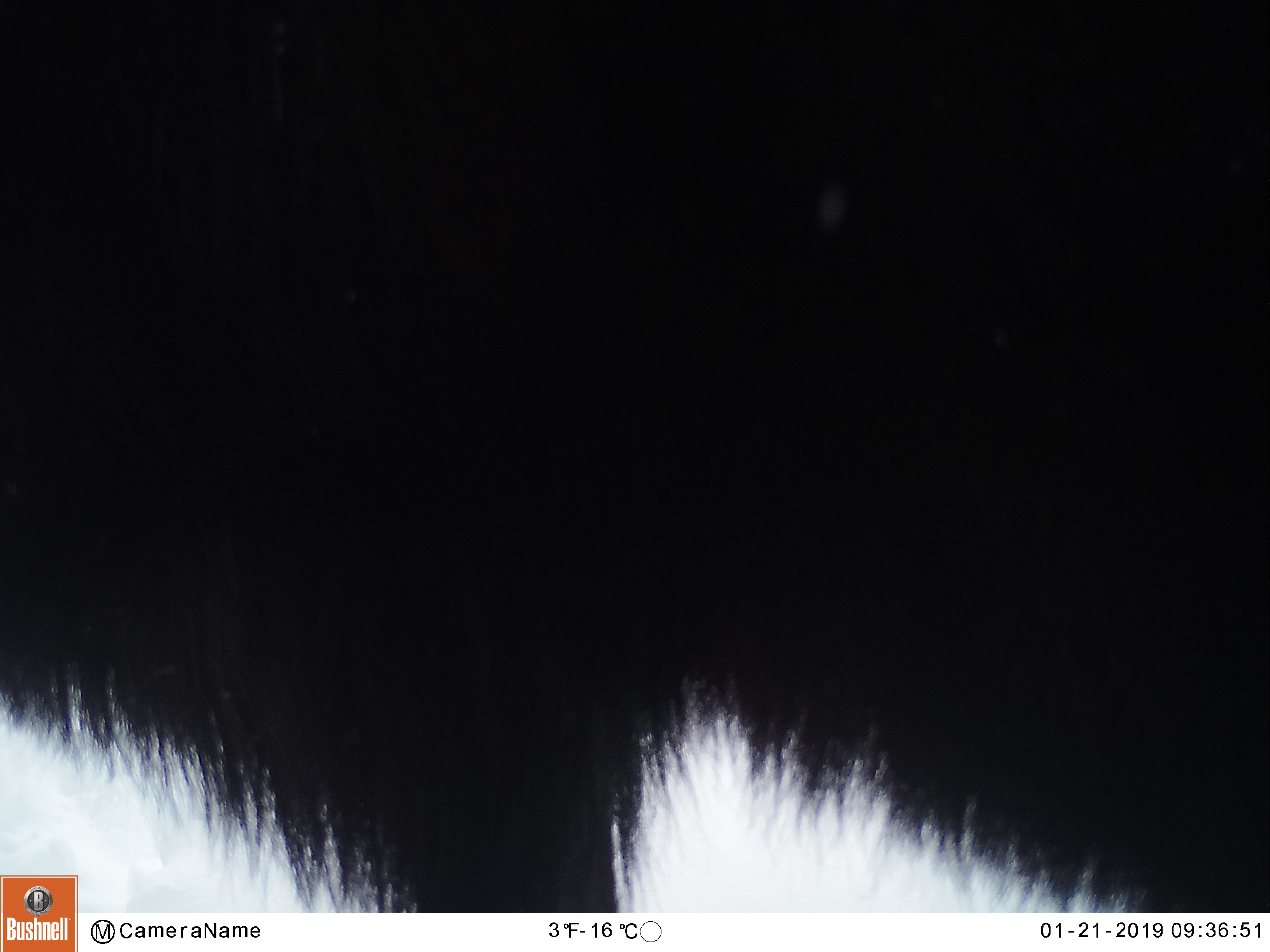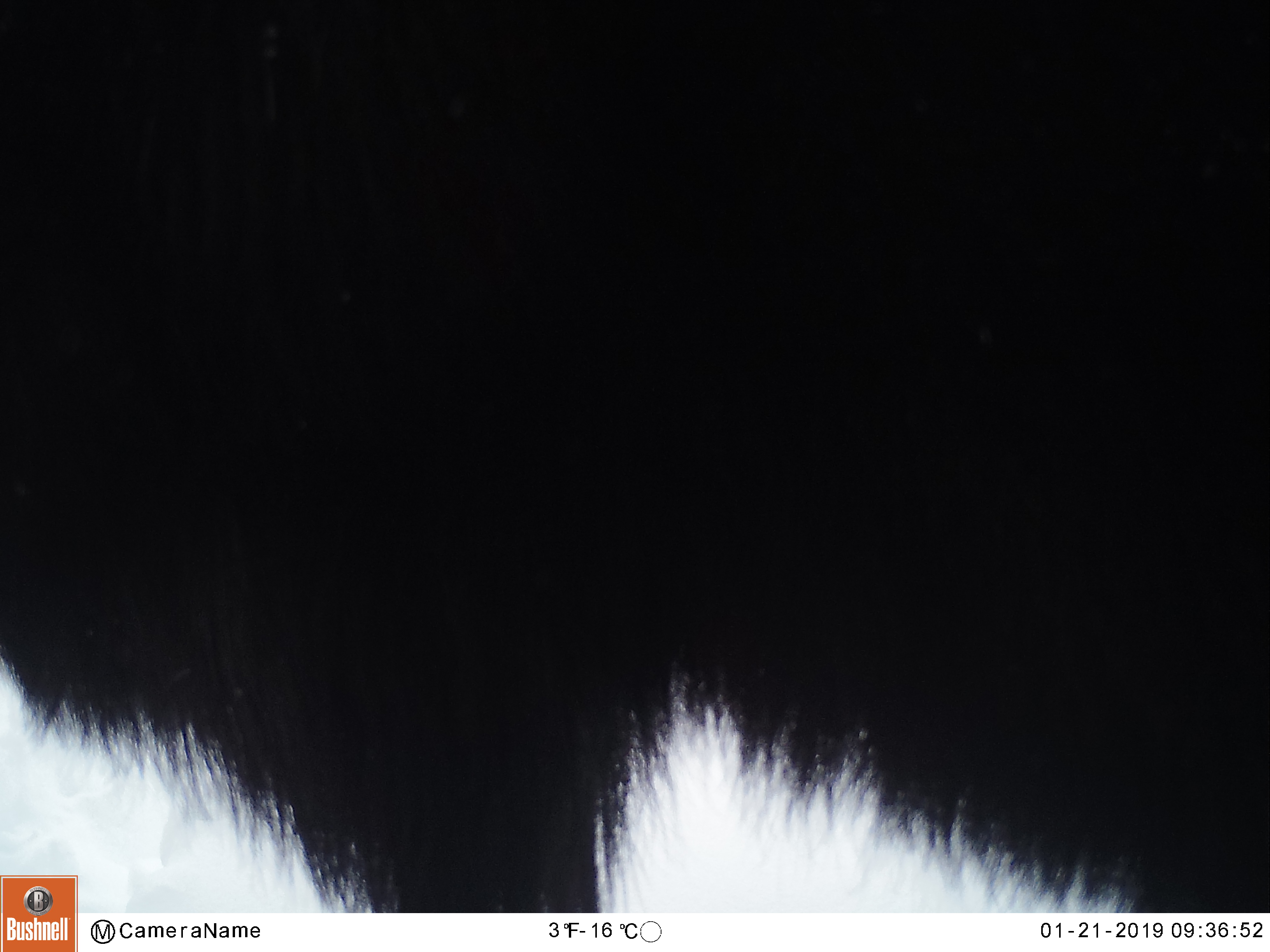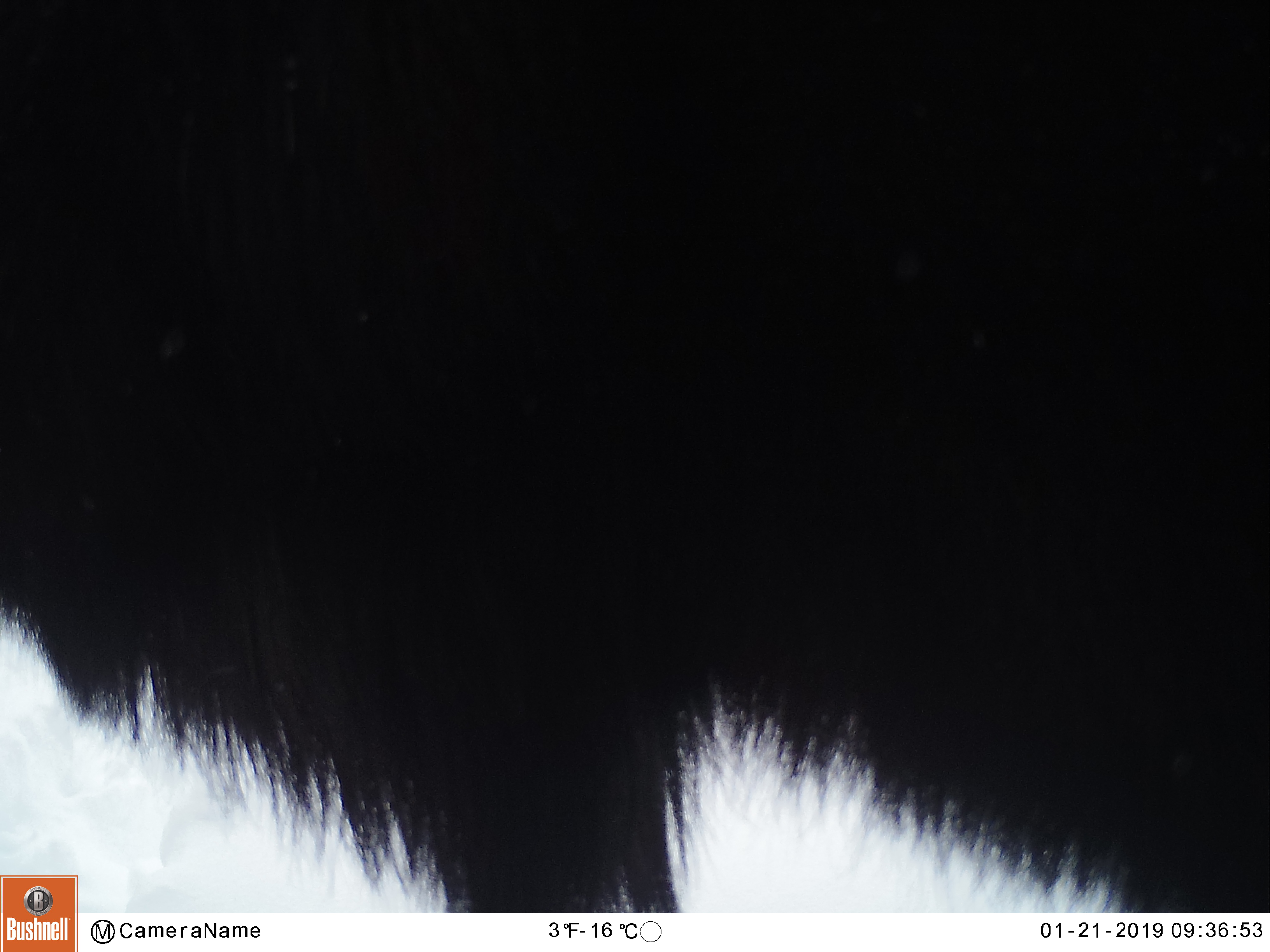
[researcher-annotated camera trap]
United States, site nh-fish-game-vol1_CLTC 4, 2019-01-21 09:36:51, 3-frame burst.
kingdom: Animalia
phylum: Chordata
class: Mammalia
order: Artiodactyla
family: Cervidae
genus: Alces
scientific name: Alces alces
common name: moose